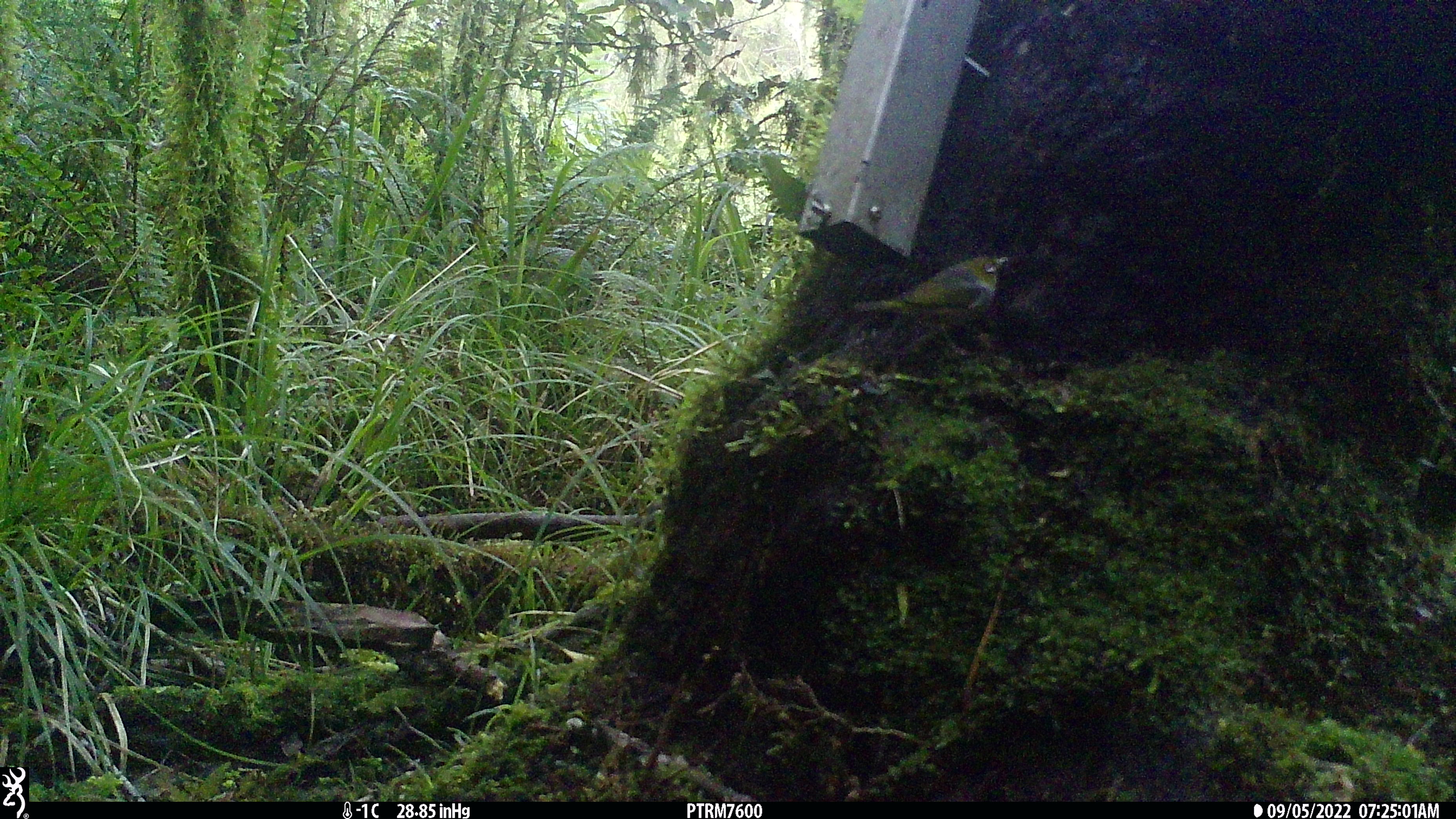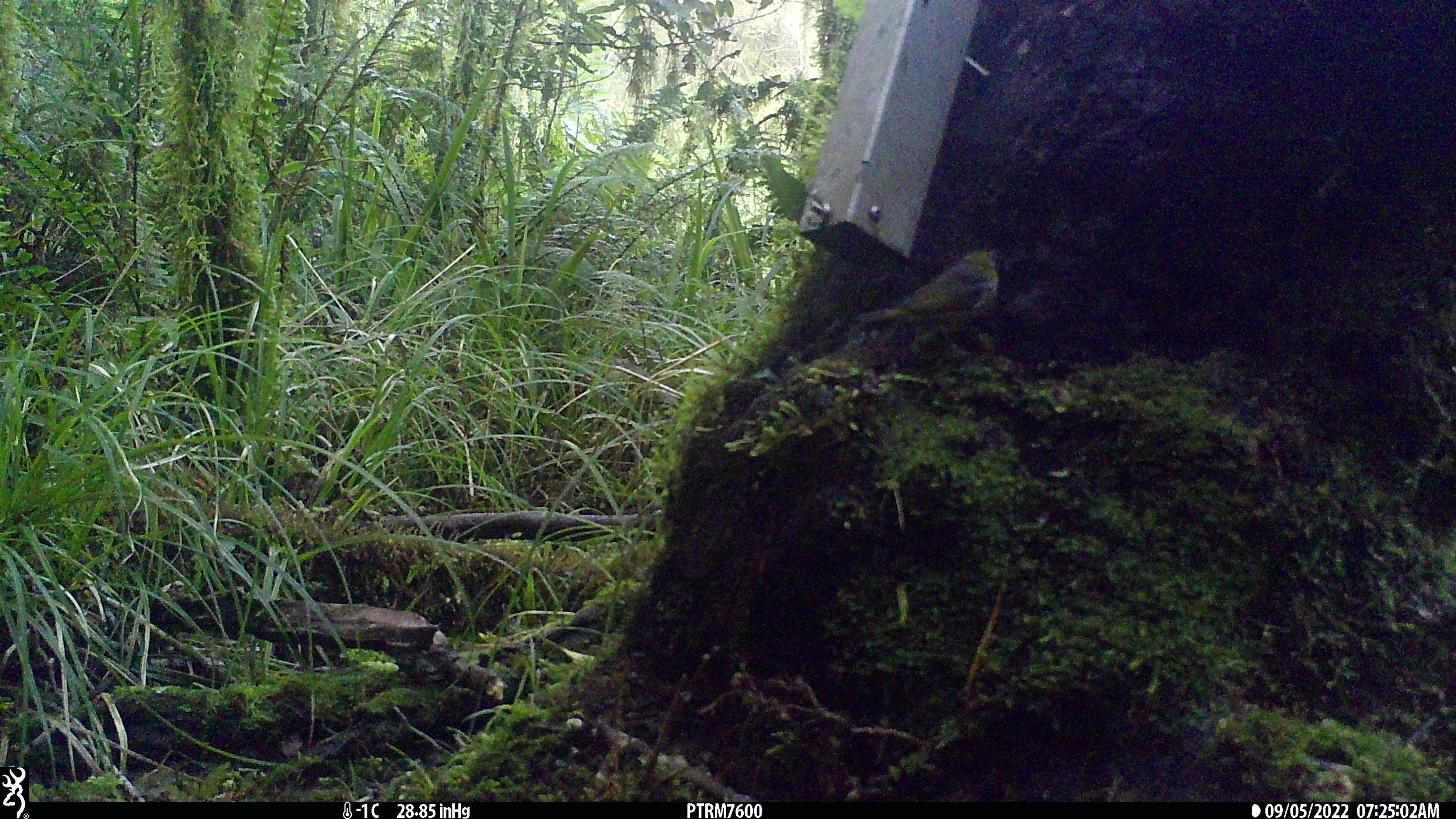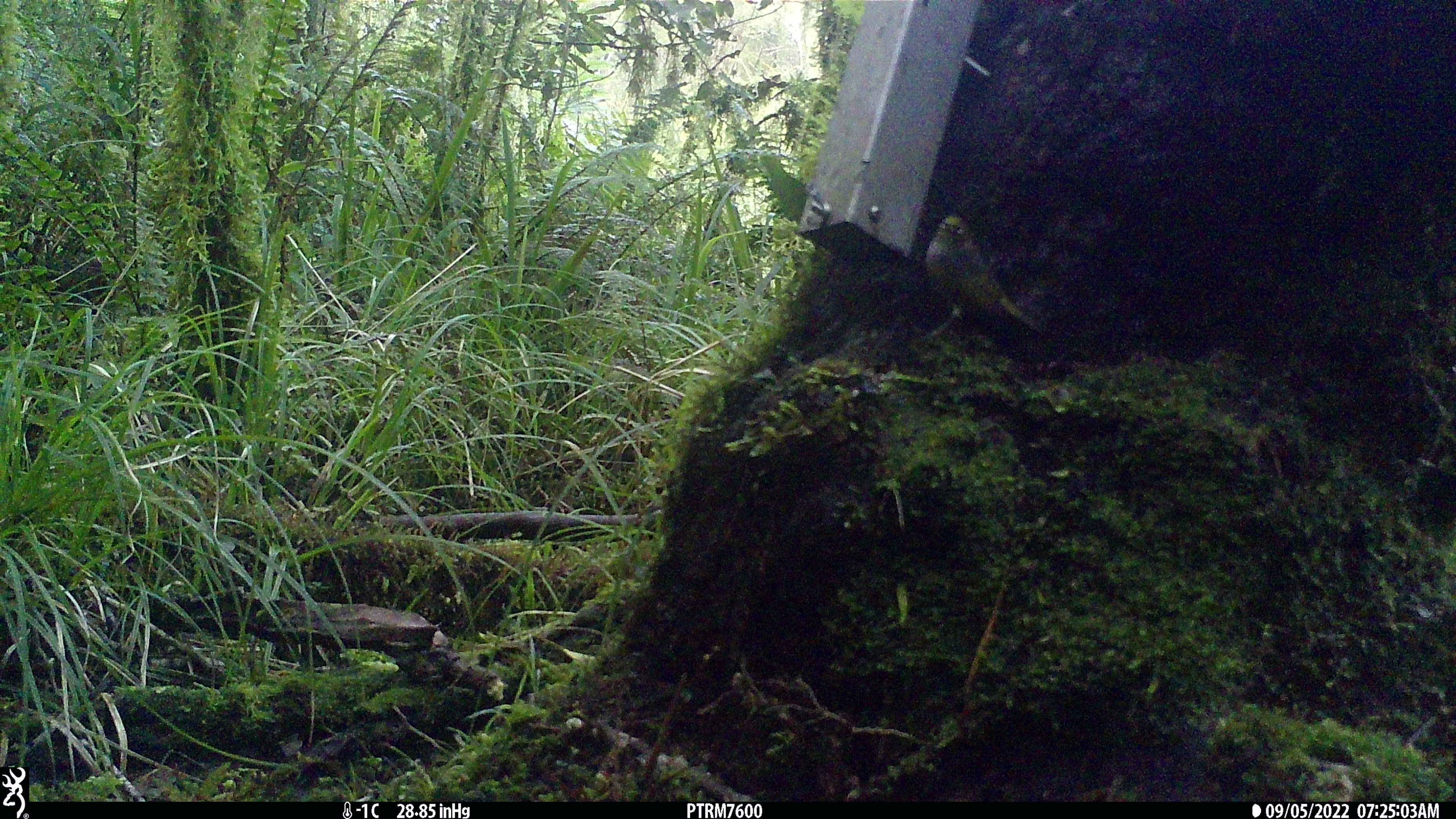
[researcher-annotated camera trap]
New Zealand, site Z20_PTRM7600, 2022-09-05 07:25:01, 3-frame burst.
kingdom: Animalia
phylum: Chordata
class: Aves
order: Passeriformes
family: Zosteropidae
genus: Zosterops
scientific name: Zosterops lateralis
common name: silvereye